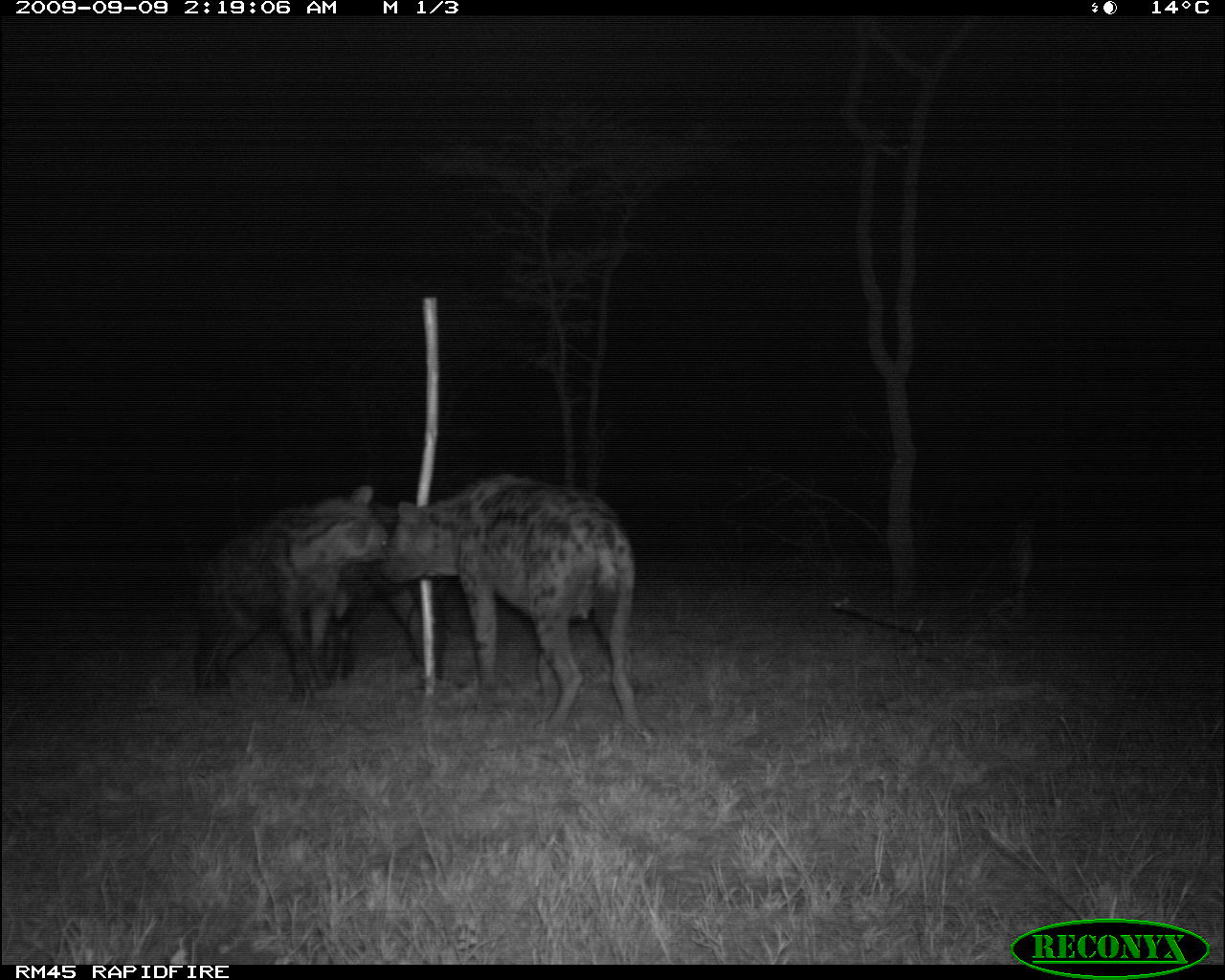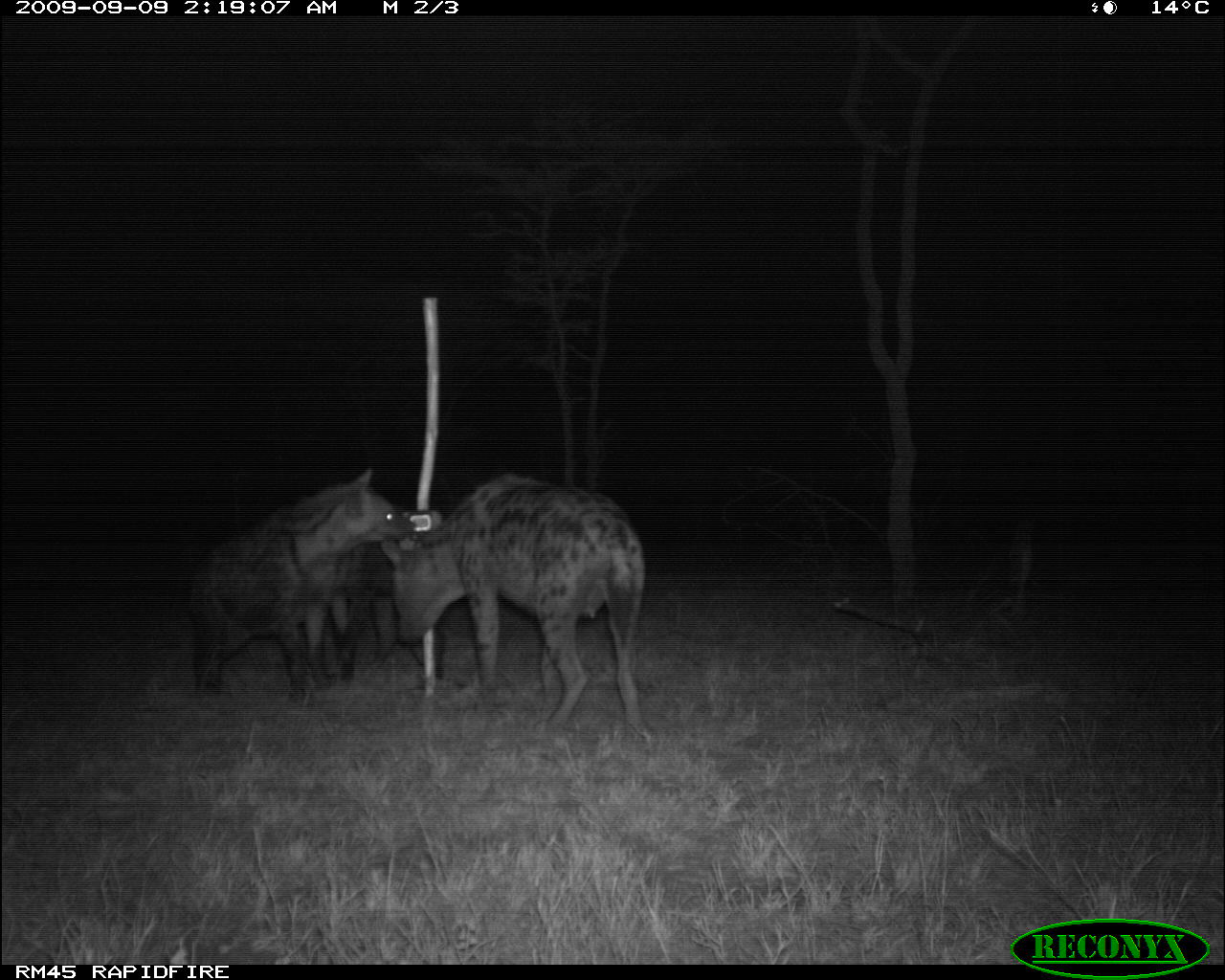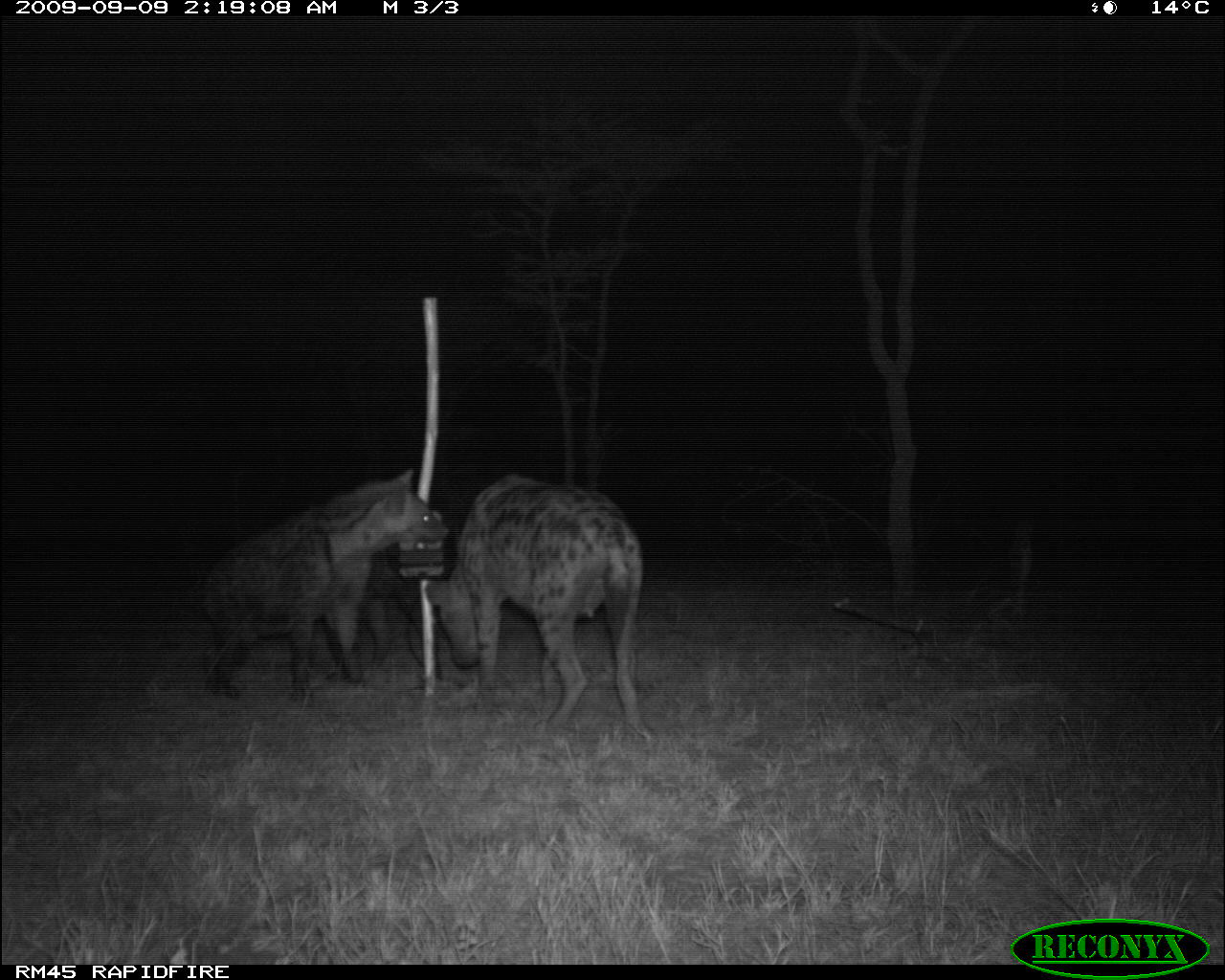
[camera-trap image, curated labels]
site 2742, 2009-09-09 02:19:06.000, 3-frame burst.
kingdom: Animalia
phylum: Chordata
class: Mammalia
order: Carnivora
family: Hyaenidae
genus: Crocuta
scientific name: Crocuta crocuta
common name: spotted hyena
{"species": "Crocuta crocuta (spotted hyena)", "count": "3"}